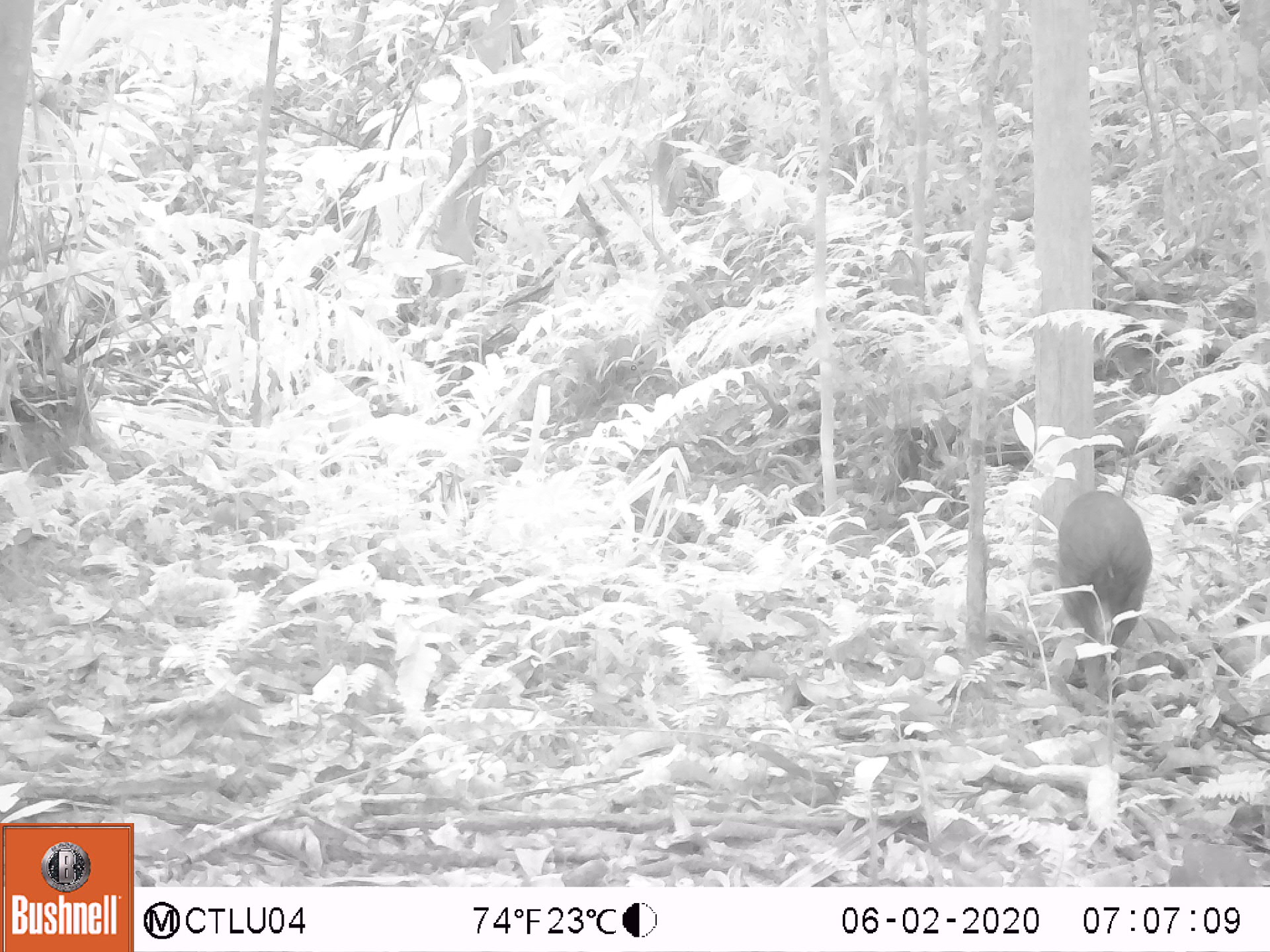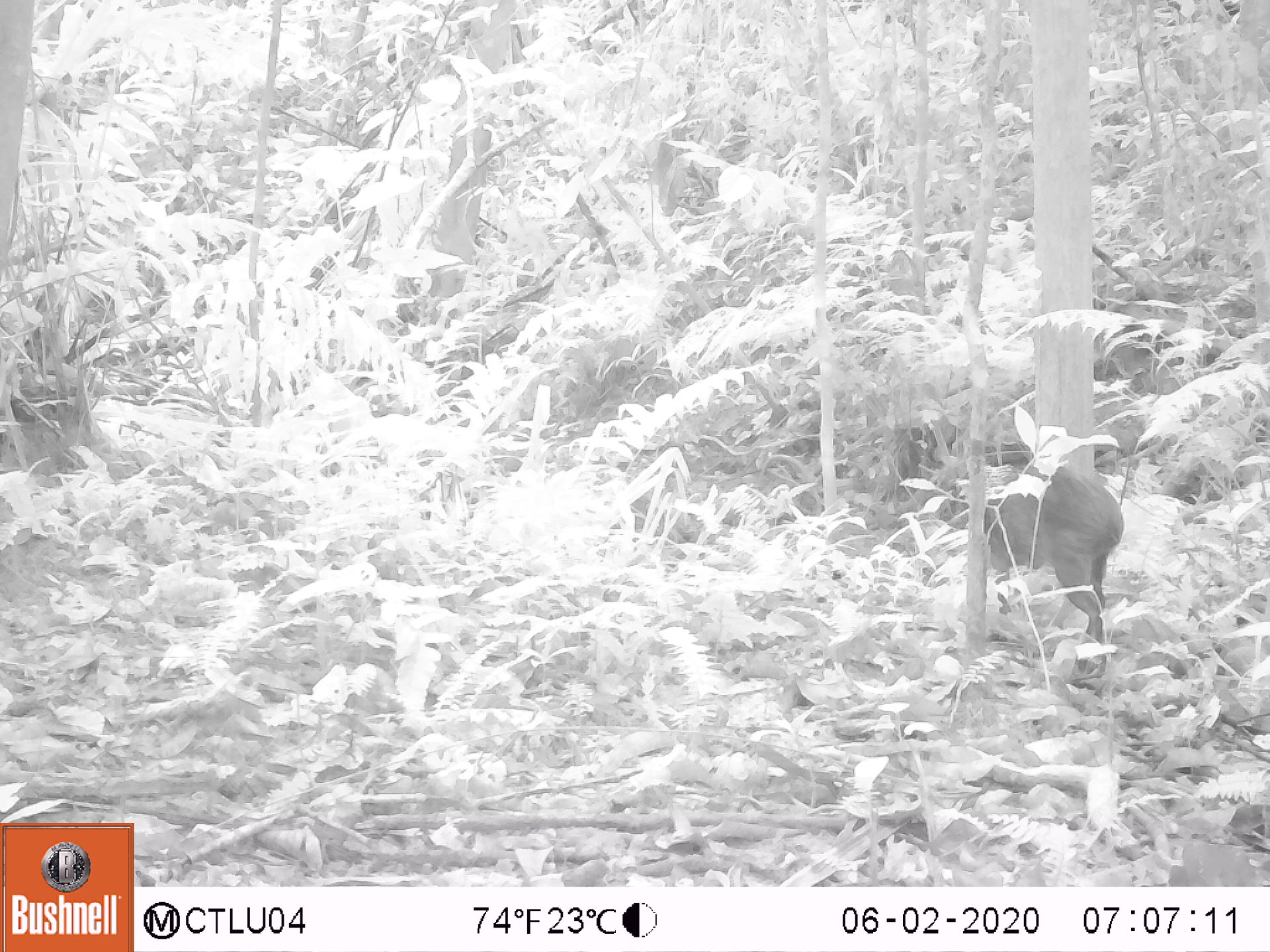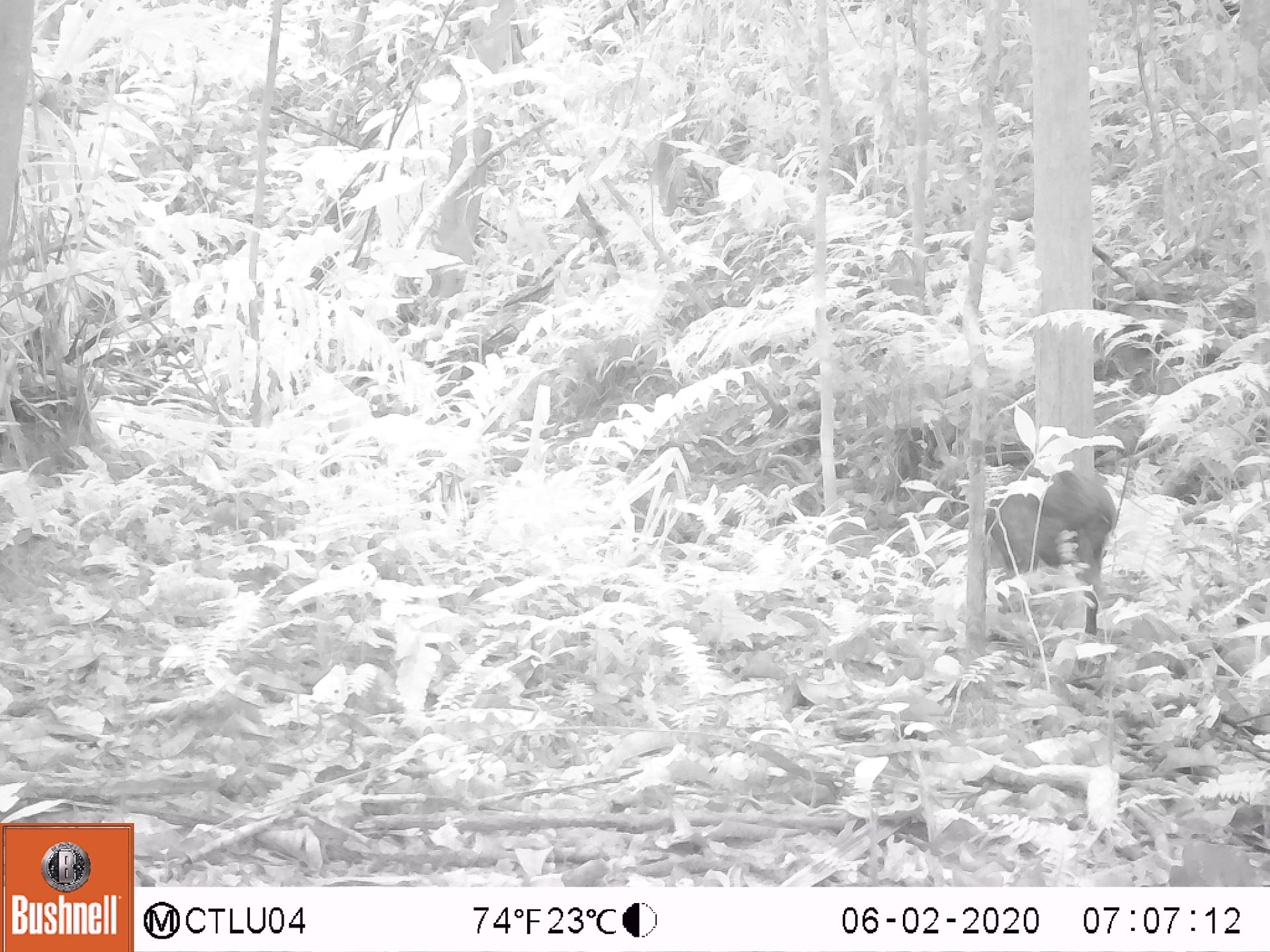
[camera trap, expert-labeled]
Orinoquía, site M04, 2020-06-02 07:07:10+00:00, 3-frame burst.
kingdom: Animalia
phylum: Chordata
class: Mammalia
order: Rodentia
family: Dasyproctidae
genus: Dasyprocta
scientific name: Dasyprocta fuliginosa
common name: black agouti